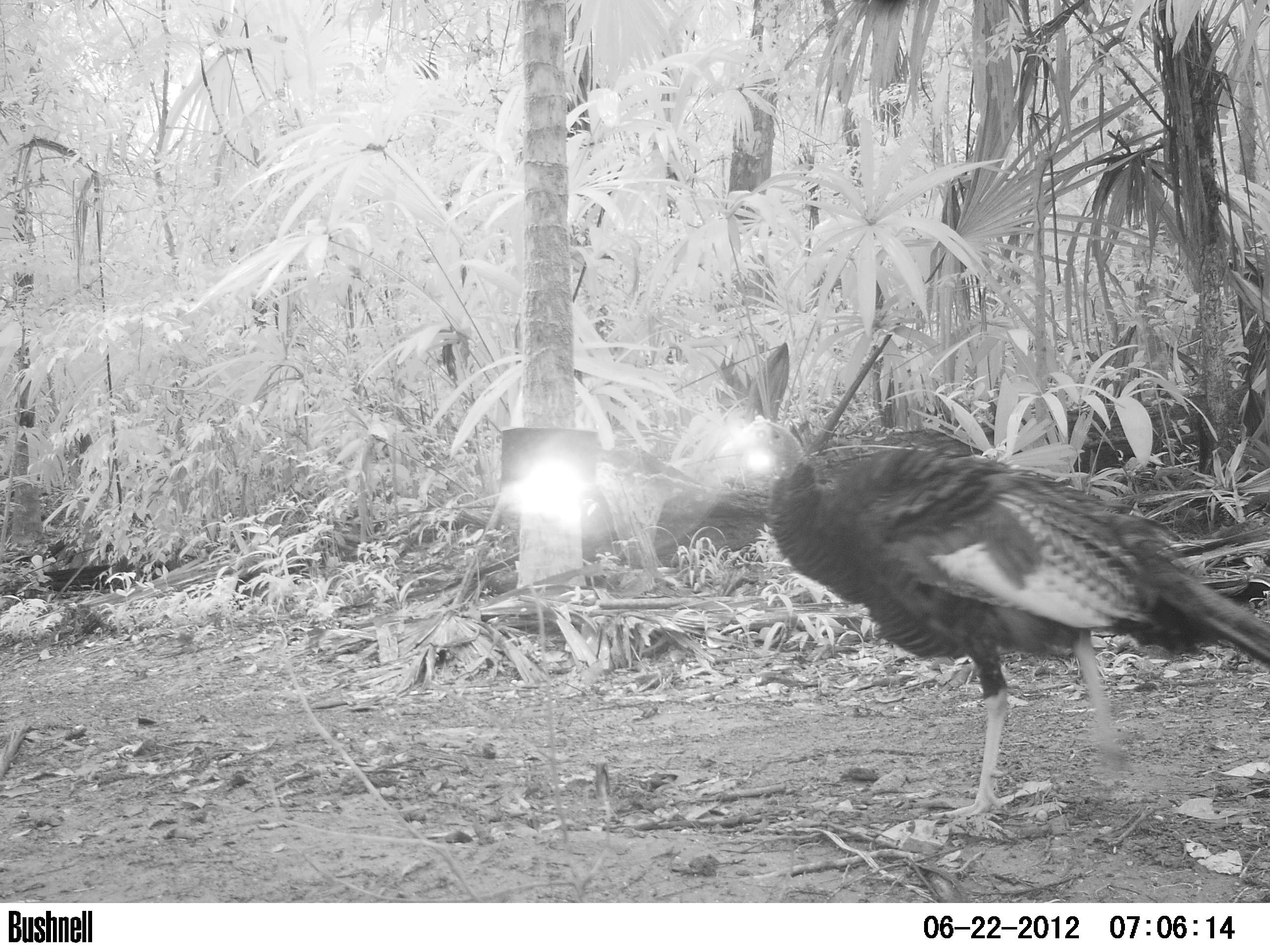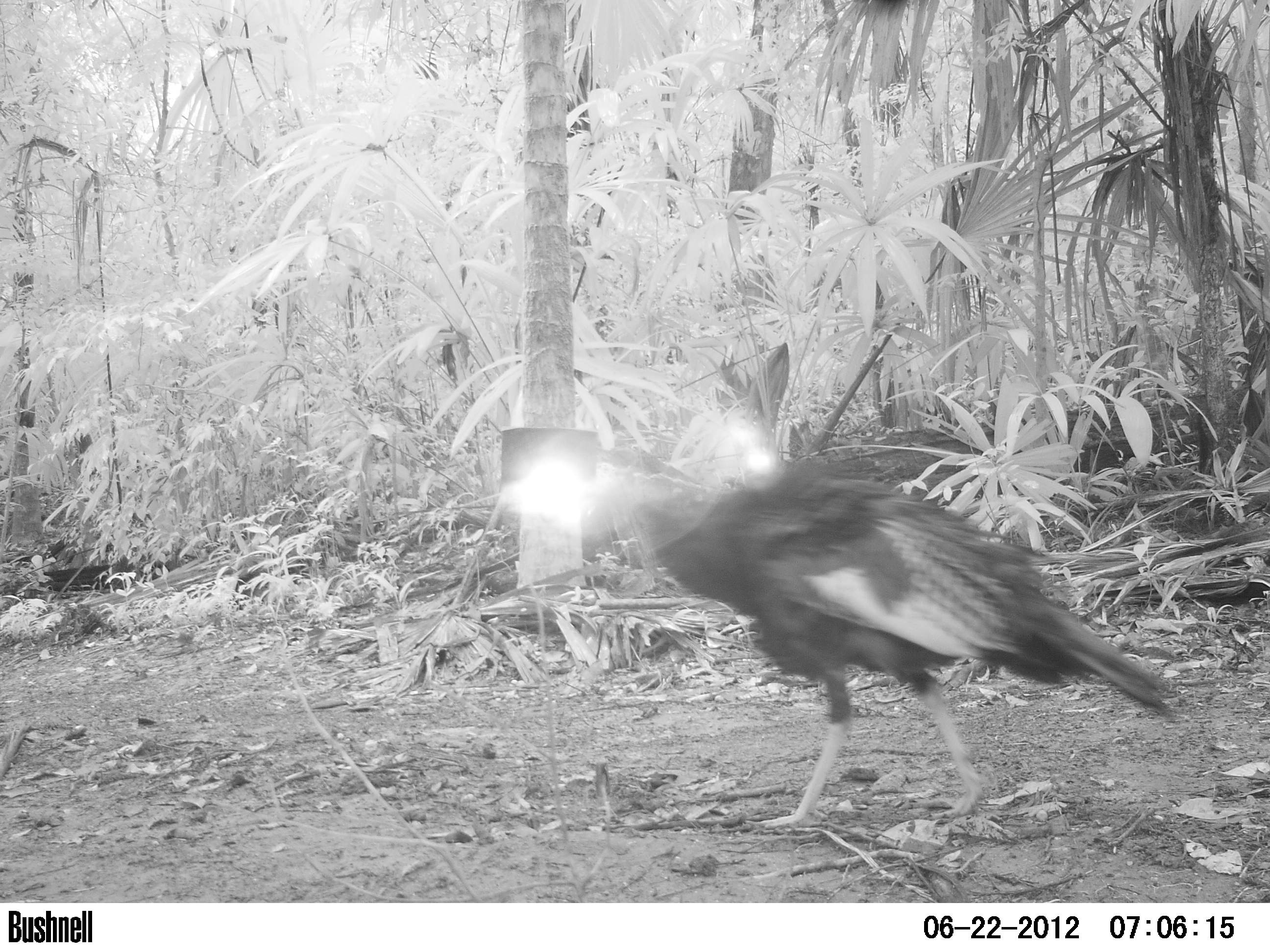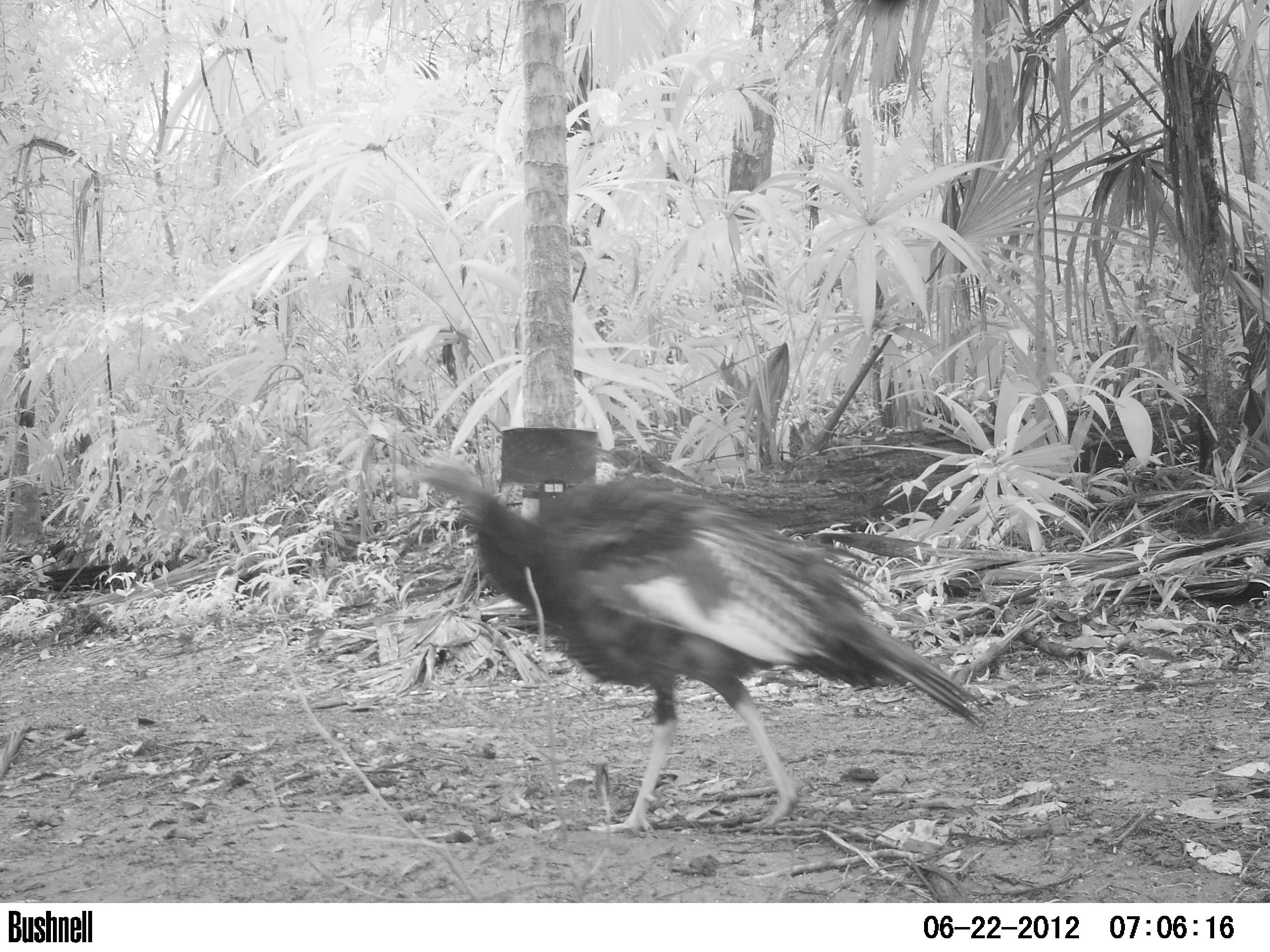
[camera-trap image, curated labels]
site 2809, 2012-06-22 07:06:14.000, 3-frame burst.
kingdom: Animalia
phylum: Chordata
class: Aves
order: Galliformes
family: Phasianidae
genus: Meleagris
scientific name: Meleagris ocellata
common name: ocellated turkey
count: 1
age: adult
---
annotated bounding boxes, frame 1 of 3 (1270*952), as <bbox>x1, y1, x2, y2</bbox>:
meleagris ocellata: <bbox>715, 411, 1270, 822</bbox>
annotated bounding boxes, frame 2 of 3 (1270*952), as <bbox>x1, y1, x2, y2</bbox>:
meleagris ocellata: <bbox>570, 451, 1177, 832</bbox>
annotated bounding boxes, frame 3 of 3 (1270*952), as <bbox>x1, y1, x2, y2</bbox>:
meleagris ocellata: <bbox>397, 448, 997, 836</bbox>